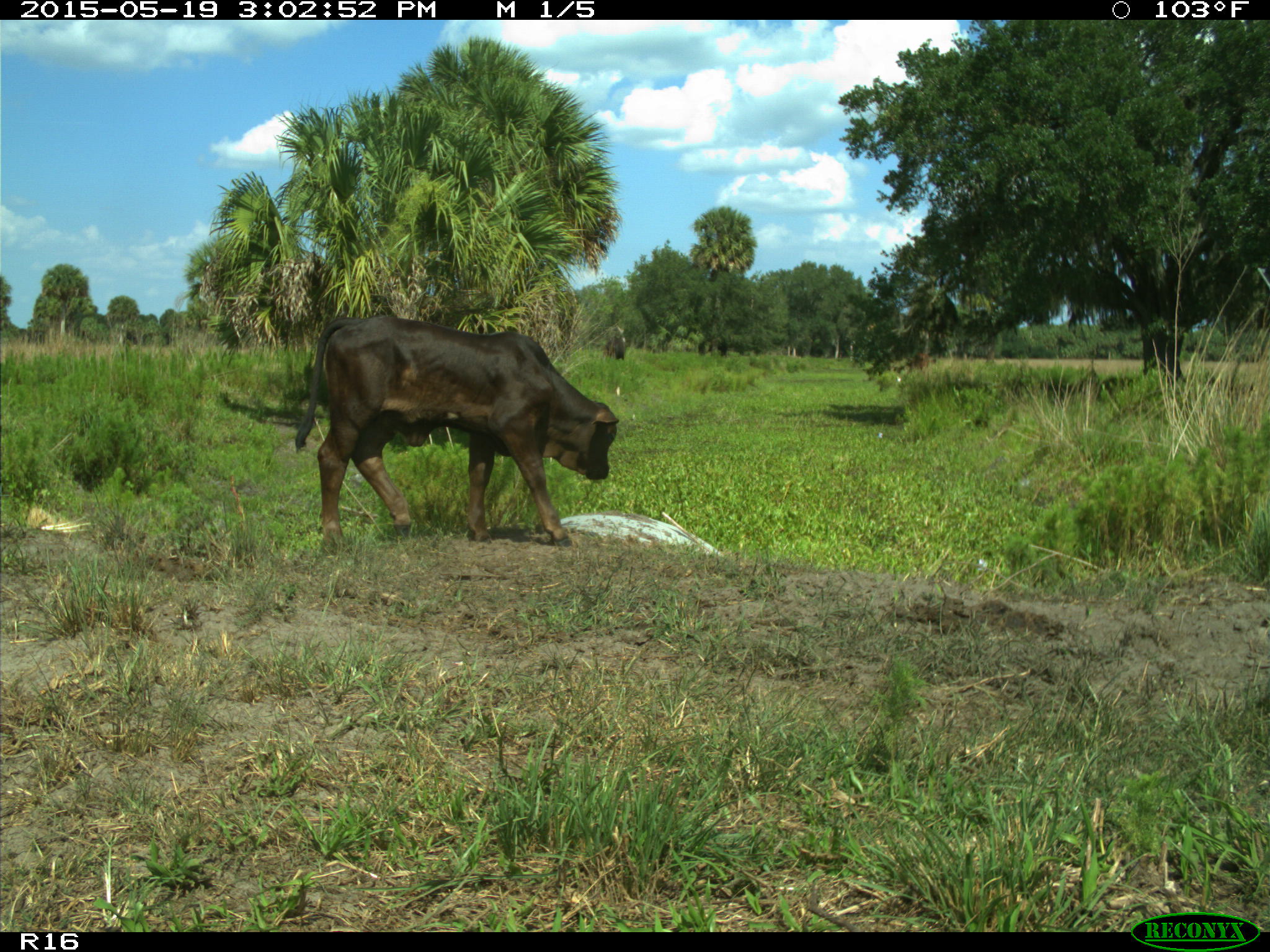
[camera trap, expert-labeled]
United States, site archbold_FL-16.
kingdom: Animalia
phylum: Chordata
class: Mammalia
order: Artiodactyla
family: Bovidae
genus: Bos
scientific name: Bos taurus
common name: domestic cow